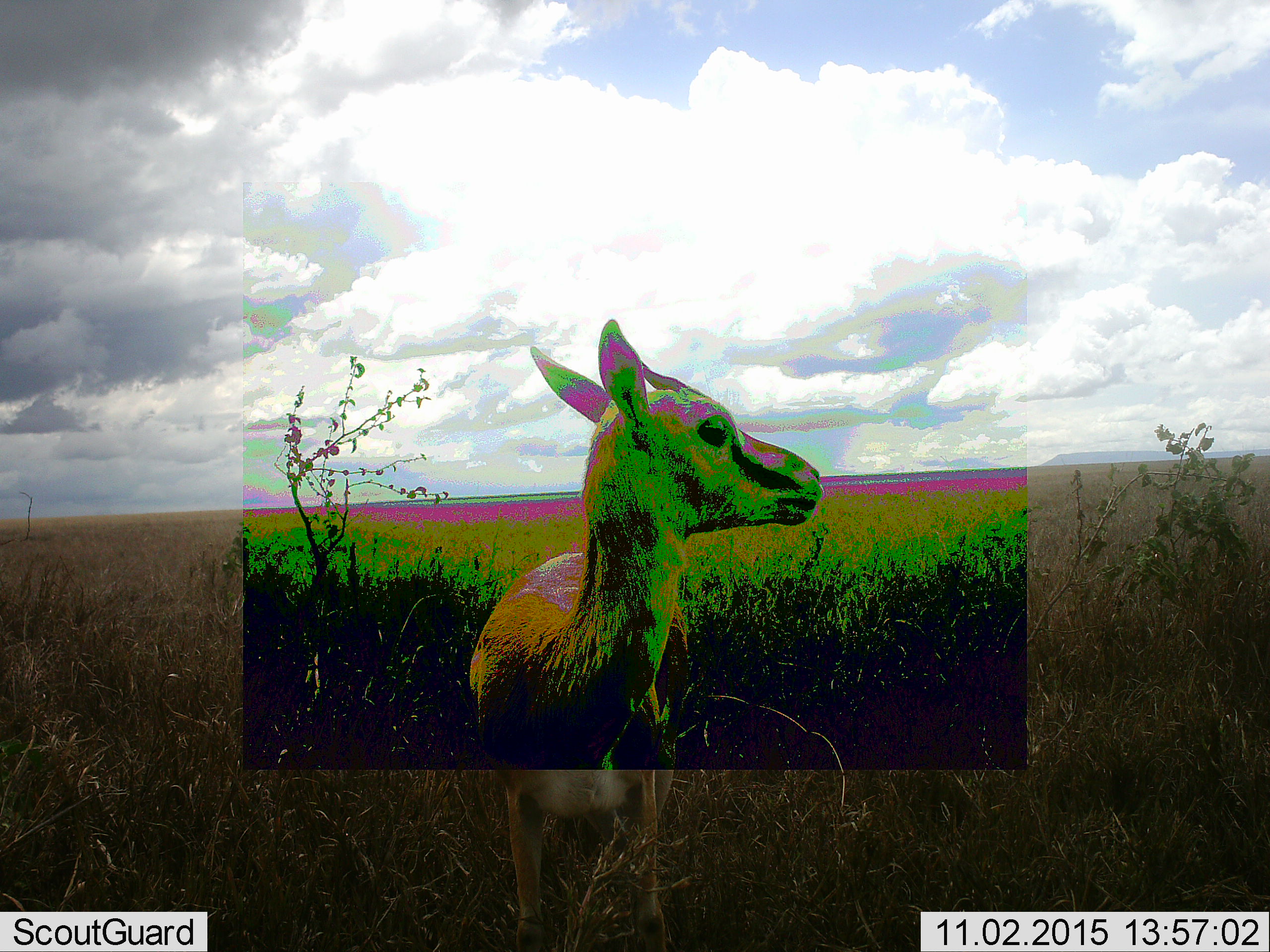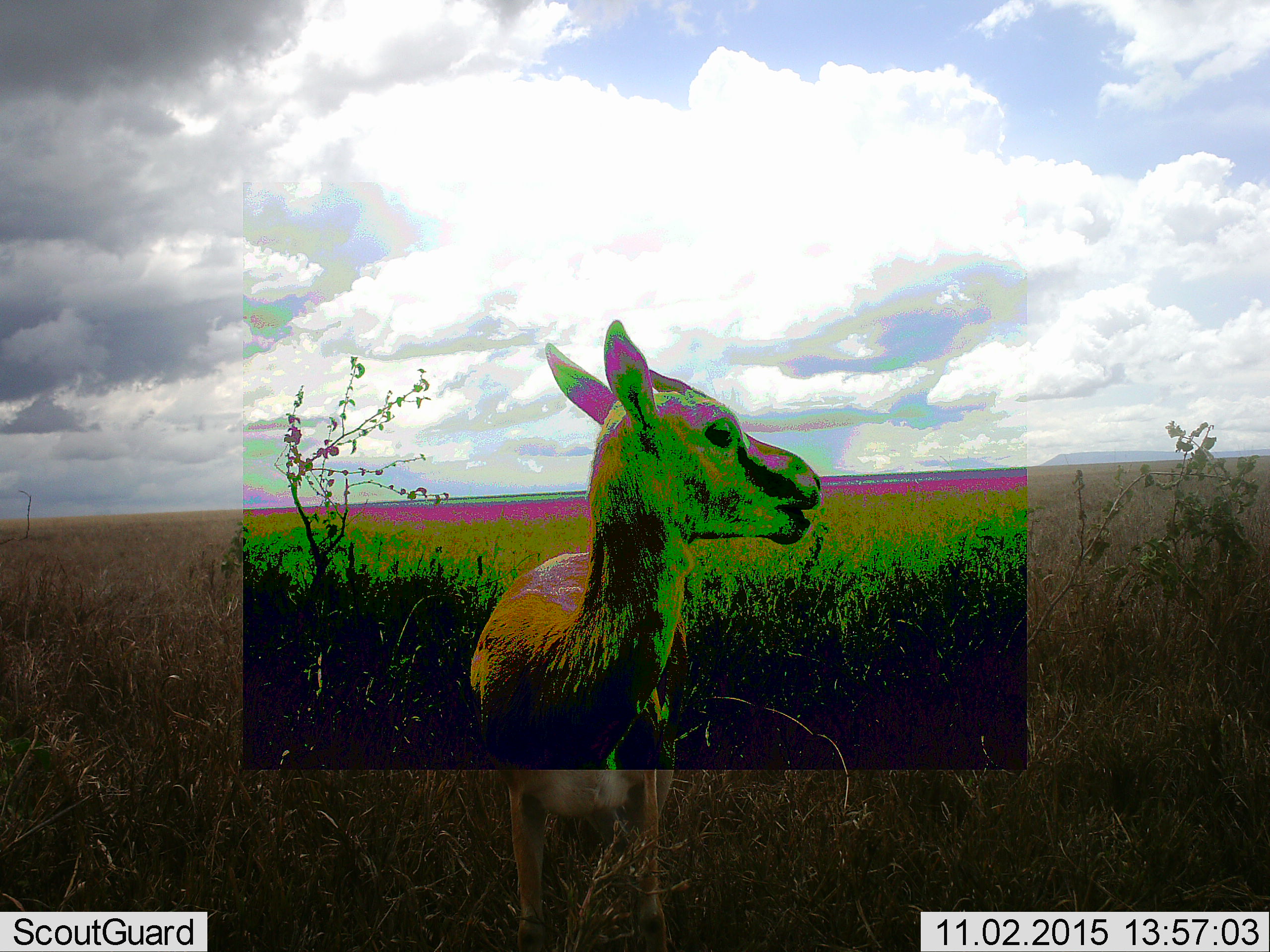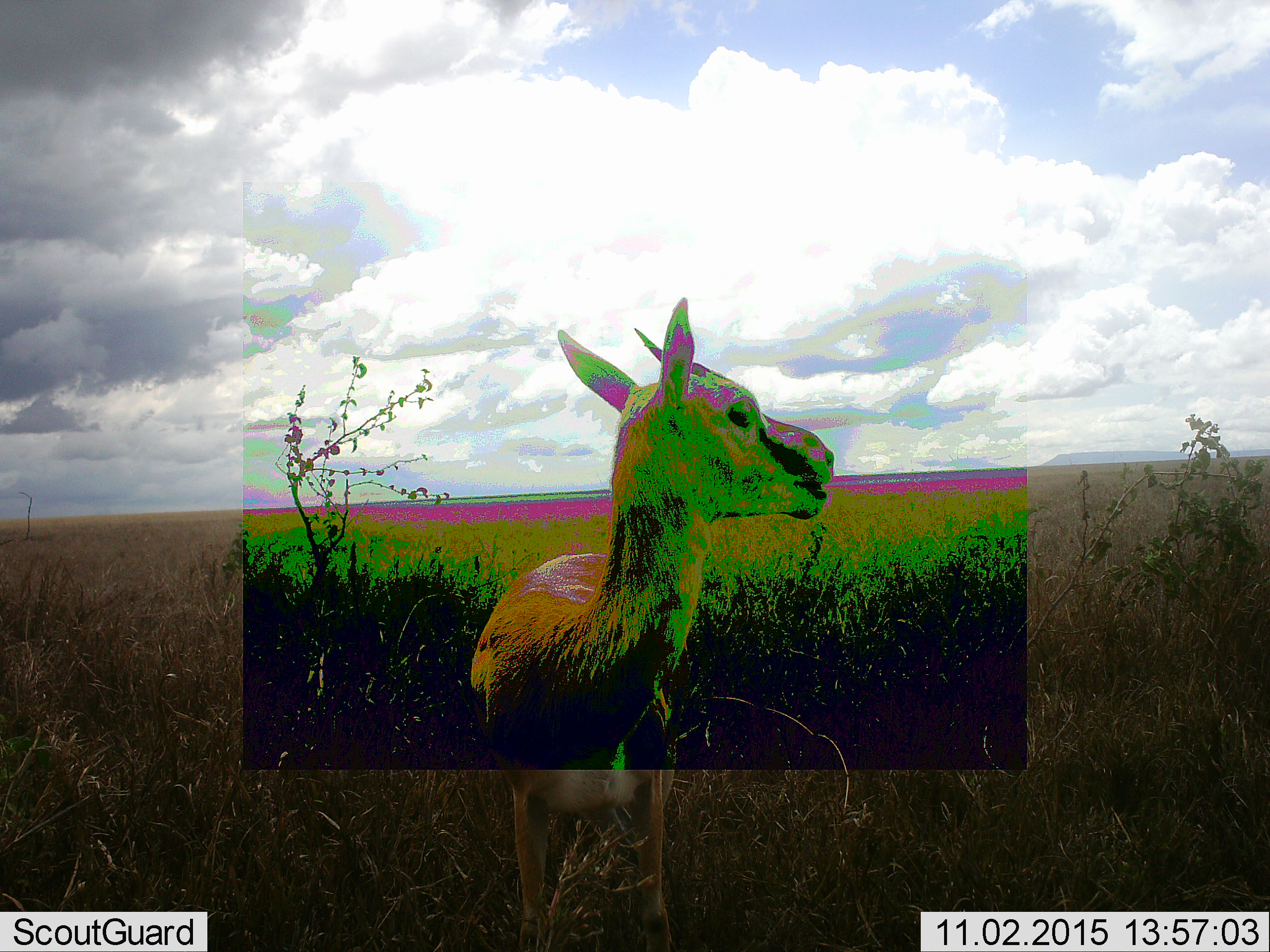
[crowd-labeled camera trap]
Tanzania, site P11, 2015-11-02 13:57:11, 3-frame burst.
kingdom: Animalia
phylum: Chordata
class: Mammalia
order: Artiodactyla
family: Bovidae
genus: Eudorcas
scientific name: Eudorcas thomsonii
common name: thomson's gazelle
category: gazellethomsons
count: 1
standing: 67%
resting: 0%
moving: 17%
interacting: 17%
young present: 0%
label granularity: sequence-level